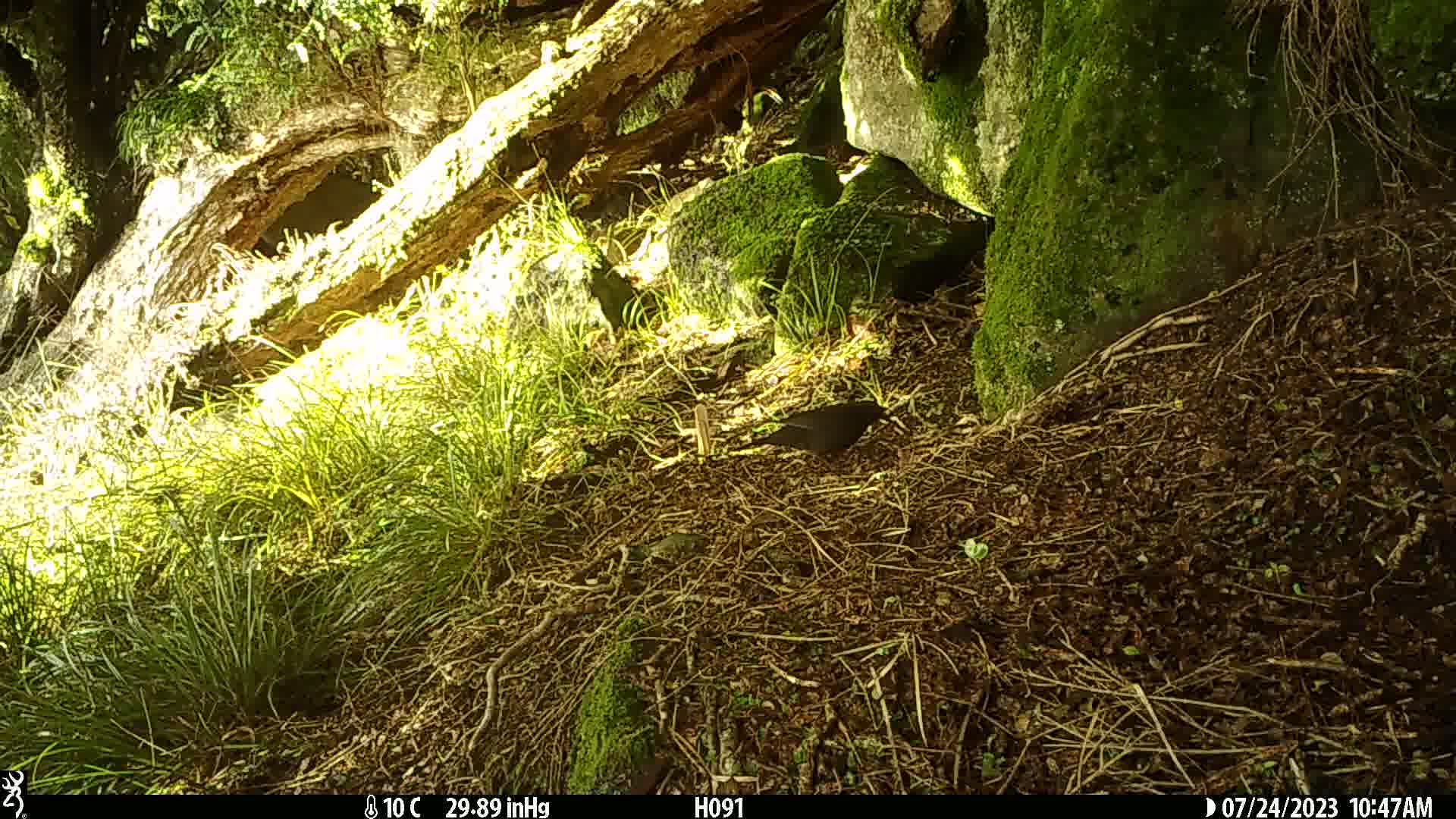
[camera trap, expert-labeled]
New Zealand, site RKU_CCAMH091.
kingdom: Animalia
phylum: Chordata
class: Aves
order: Passeriformes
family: Turdidae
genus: Turdus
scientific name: Turdus merula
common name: eurasian blackbird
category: blackbird